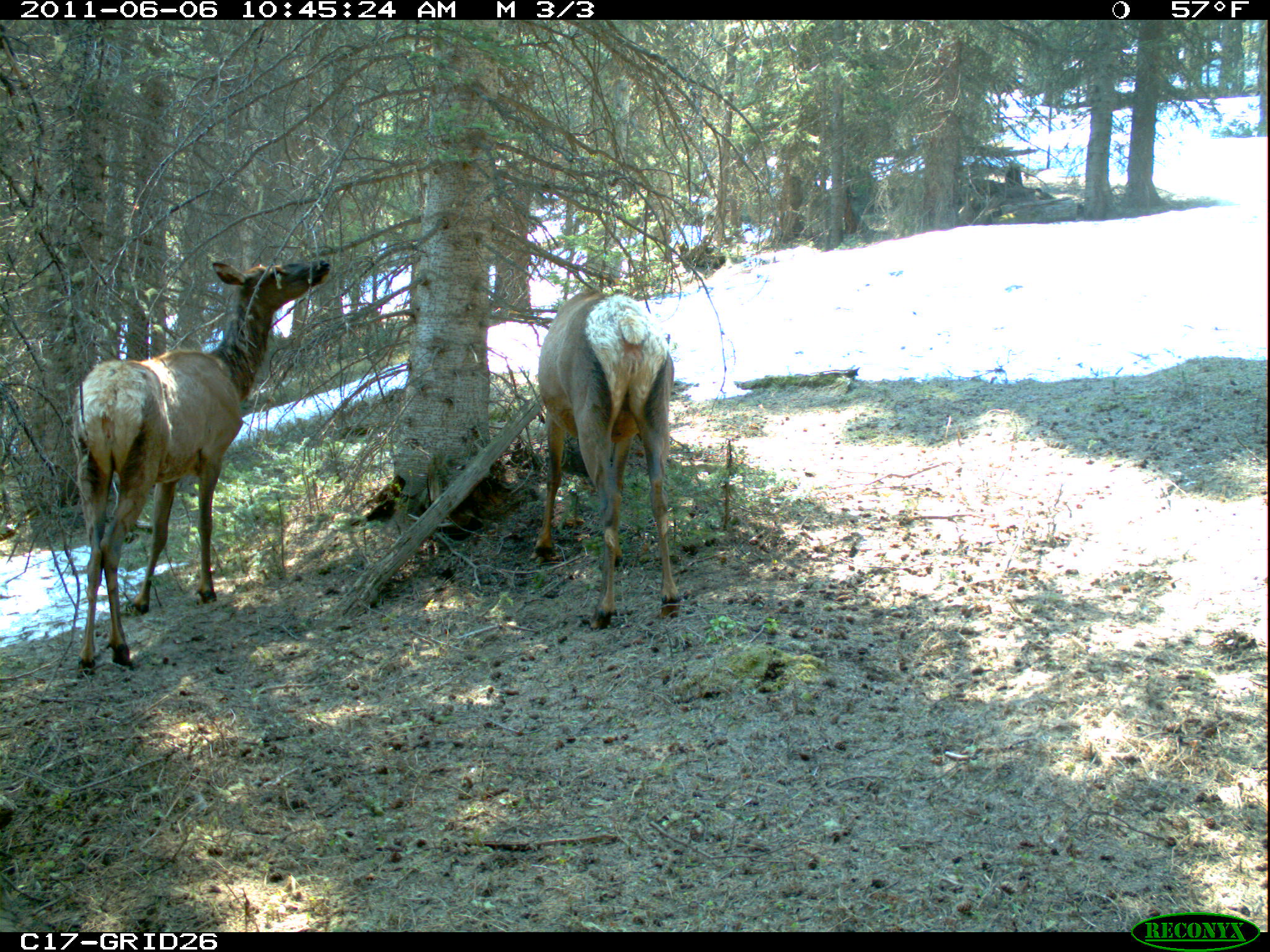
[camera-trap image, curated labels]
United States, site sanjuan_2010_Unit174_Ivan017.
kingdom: Animalia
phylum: Chordata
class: Mammalia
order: Artiodactyla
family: Cervidae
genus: Cervus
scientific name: Cervus elaphus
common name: red deer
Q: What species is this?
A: Cervus elaphus (red deer).